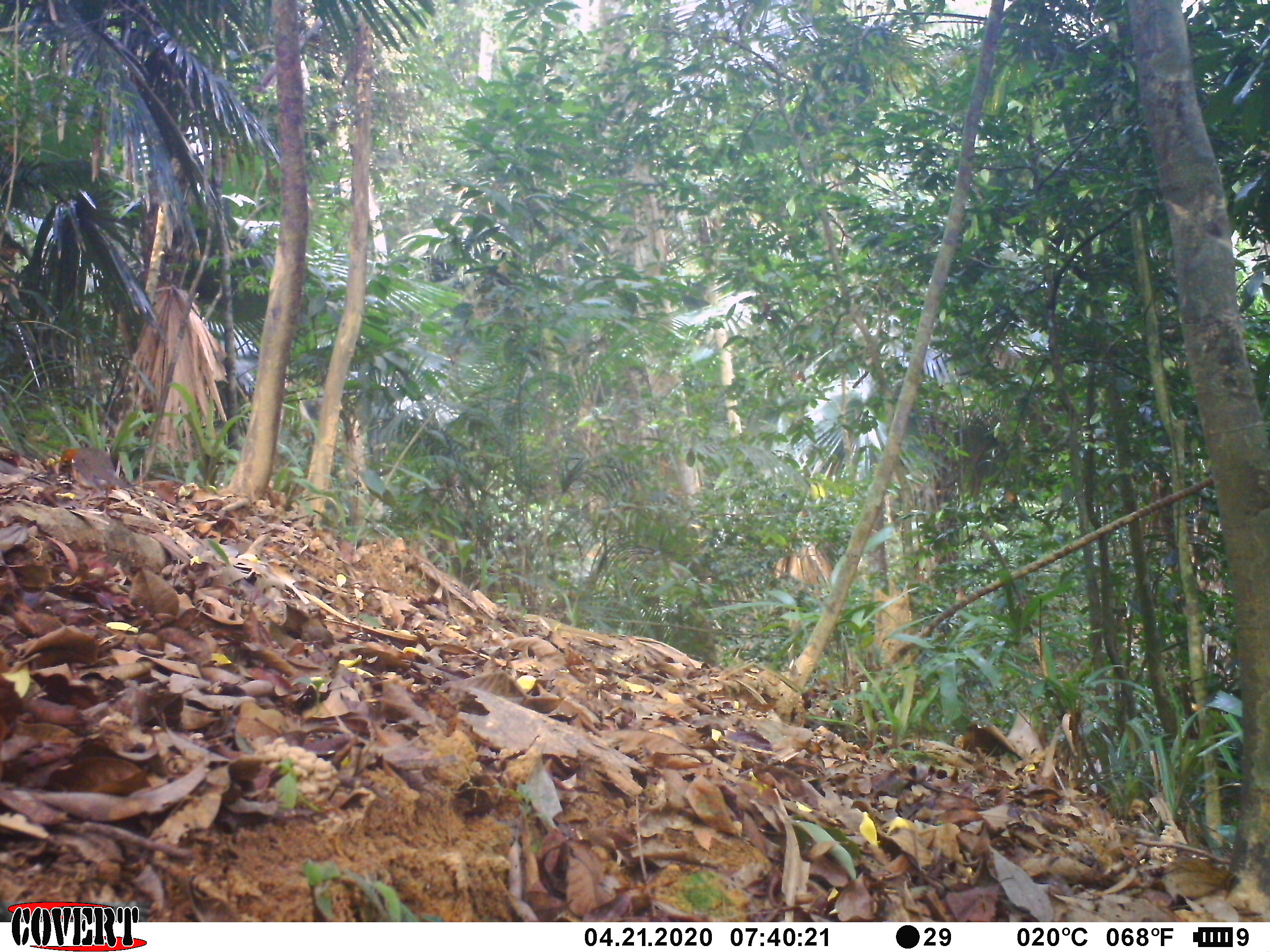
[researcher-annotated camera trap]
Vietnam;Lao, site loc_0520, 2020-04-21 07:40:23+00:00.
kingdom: Animalia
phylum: Chordata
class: Aves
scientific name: Aves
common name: bird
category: unidentified bird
Unidentified bird (bird) (Aves). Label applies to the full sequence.